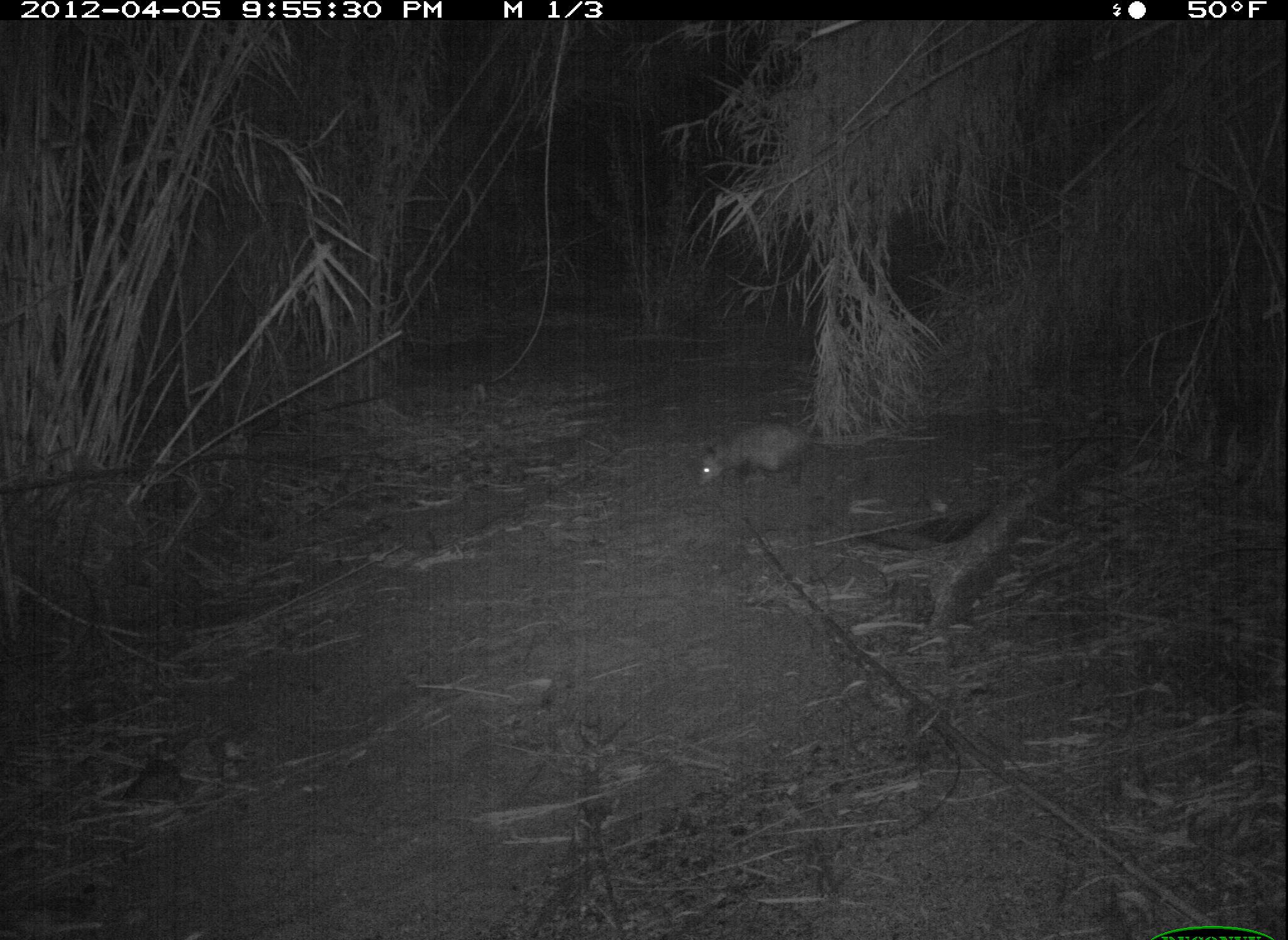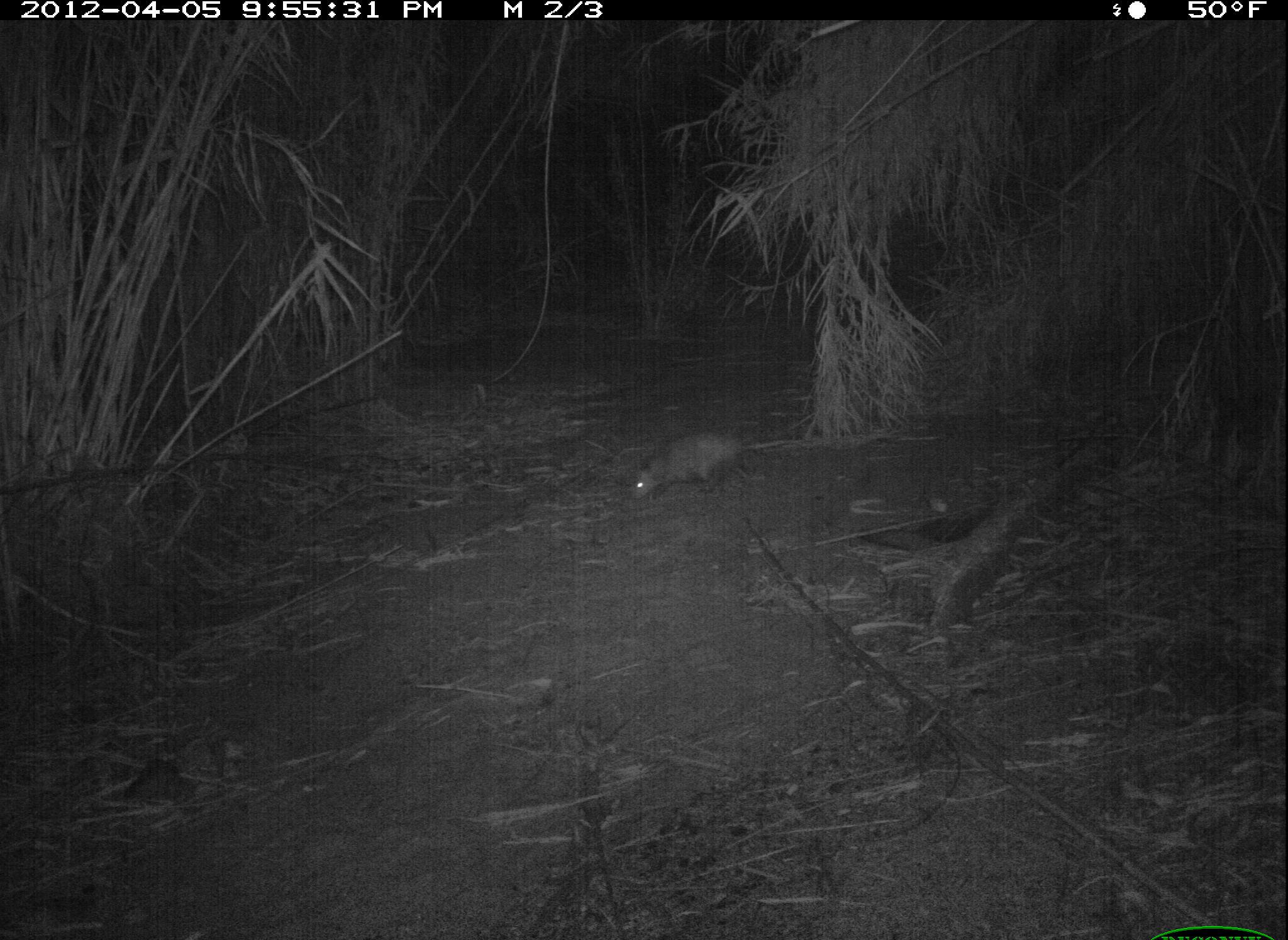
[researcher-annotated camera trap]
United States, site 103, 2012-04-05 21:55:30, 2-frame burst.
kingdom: Animalia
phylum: Chordata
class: Mammalia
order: Didelphimorphia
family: Didelphidae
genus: Didelphis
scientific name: Didelphis virginiana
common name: virginia opossum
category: opossum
Opossum (virginia opossum) (Didelphis virginiana).